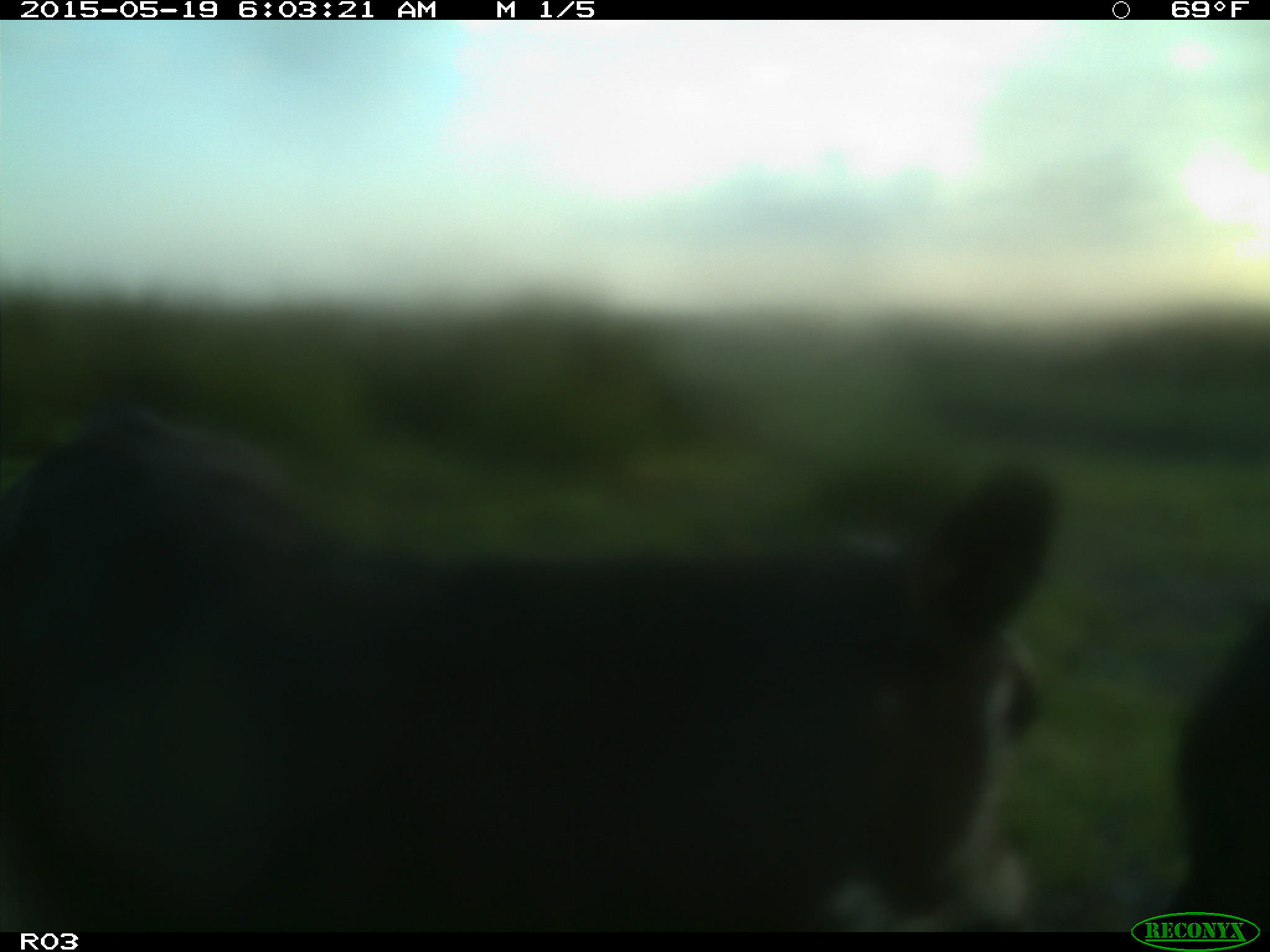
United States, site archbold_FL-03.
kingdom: Animalia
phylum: Chordata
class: Mammalia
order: Artiodactyla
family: Bovidae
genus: Bos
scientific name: Bos taurus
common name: domestic cow